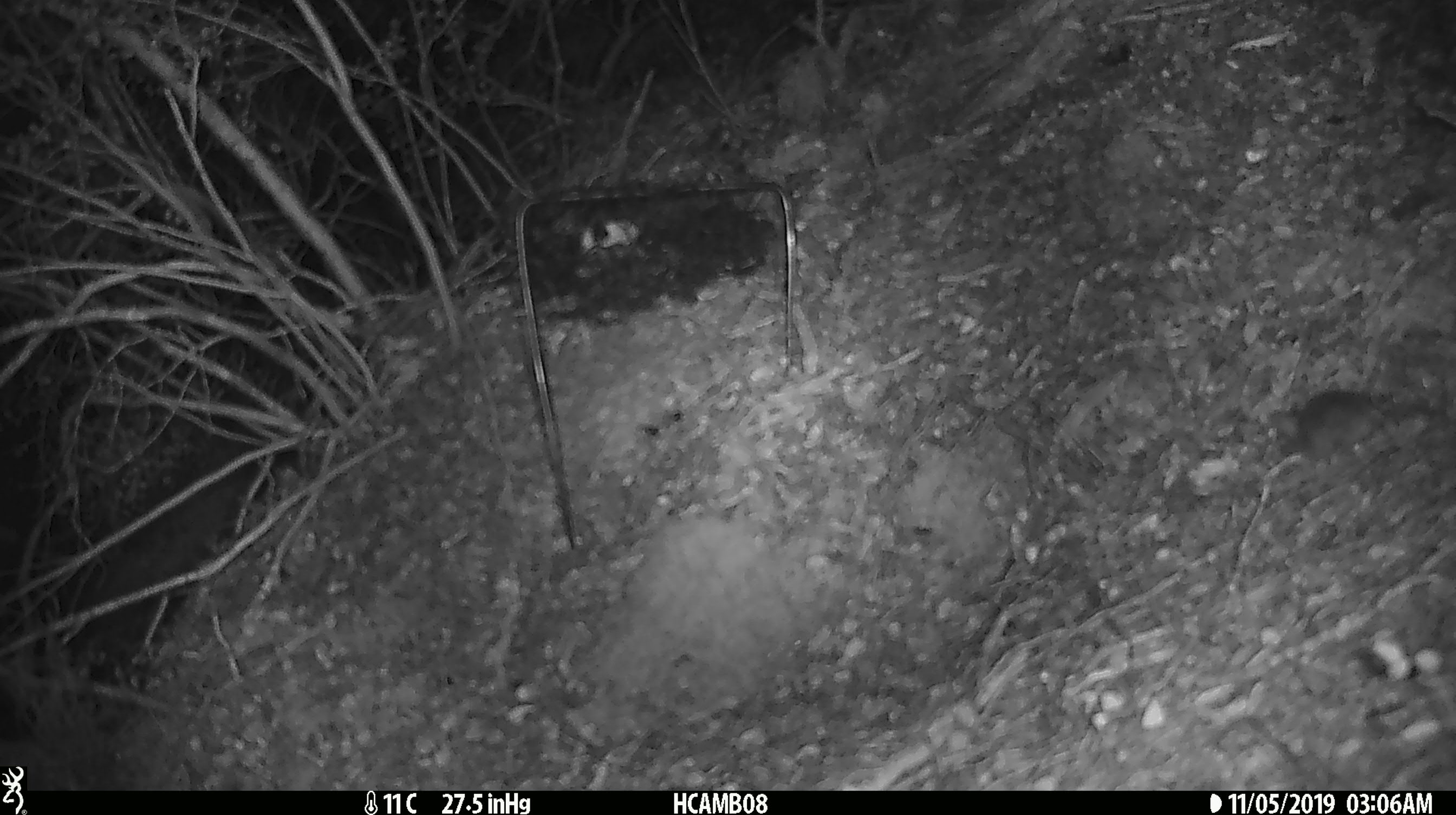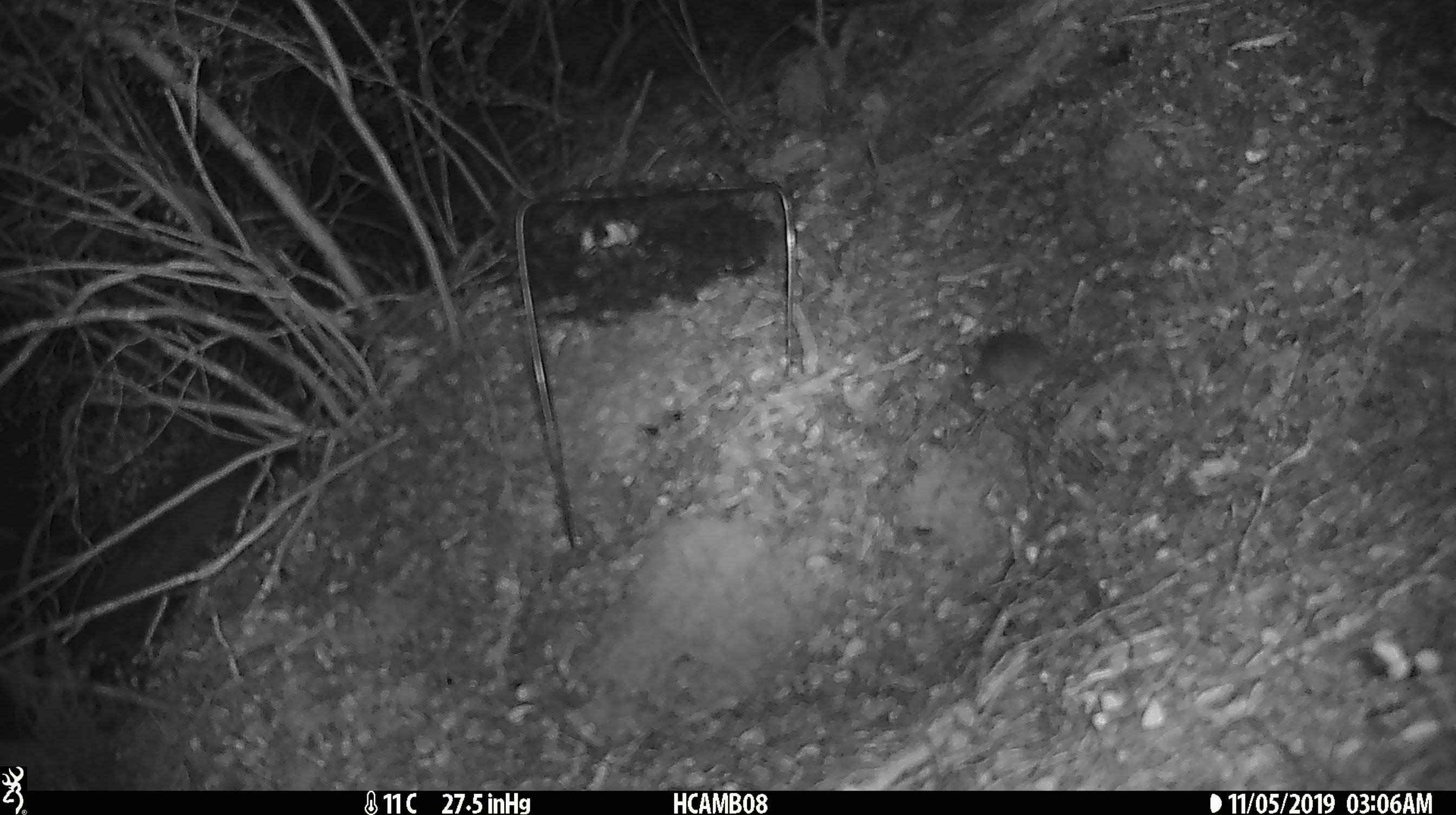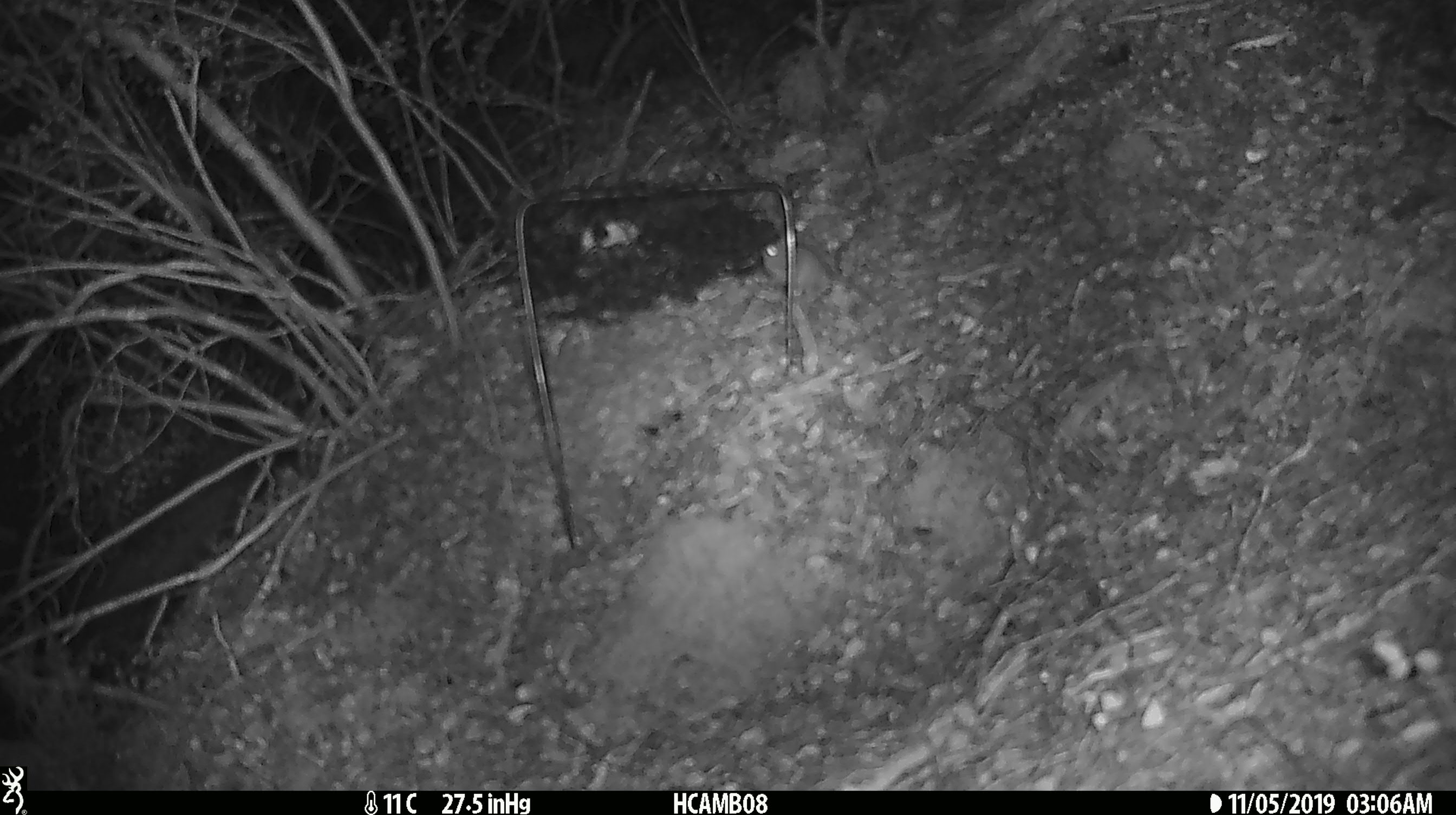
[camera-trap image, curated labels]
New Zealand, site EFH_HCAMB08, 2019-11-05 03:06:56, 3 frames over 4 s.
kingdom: Animalia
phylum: Chordata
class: Mammalia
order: Rodentia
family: Muridae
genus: Mus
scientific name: Mus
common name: mouse